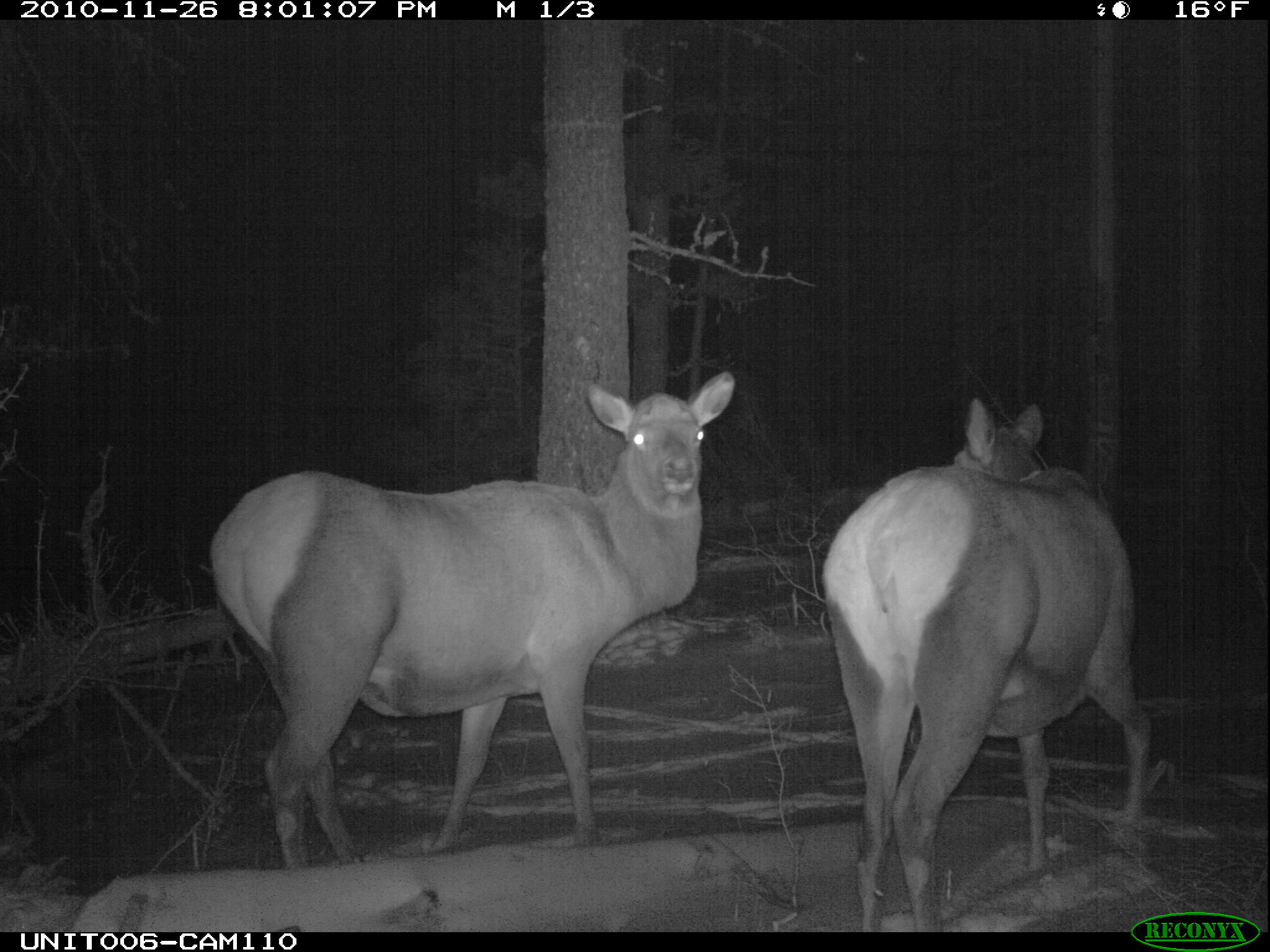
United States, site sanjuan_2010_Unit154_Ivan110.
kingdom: Animalia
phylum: Chordata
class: Mammalia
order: Artiodactyla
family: Cervidae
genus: Cervus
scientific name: Cervus elaphus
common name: red deer